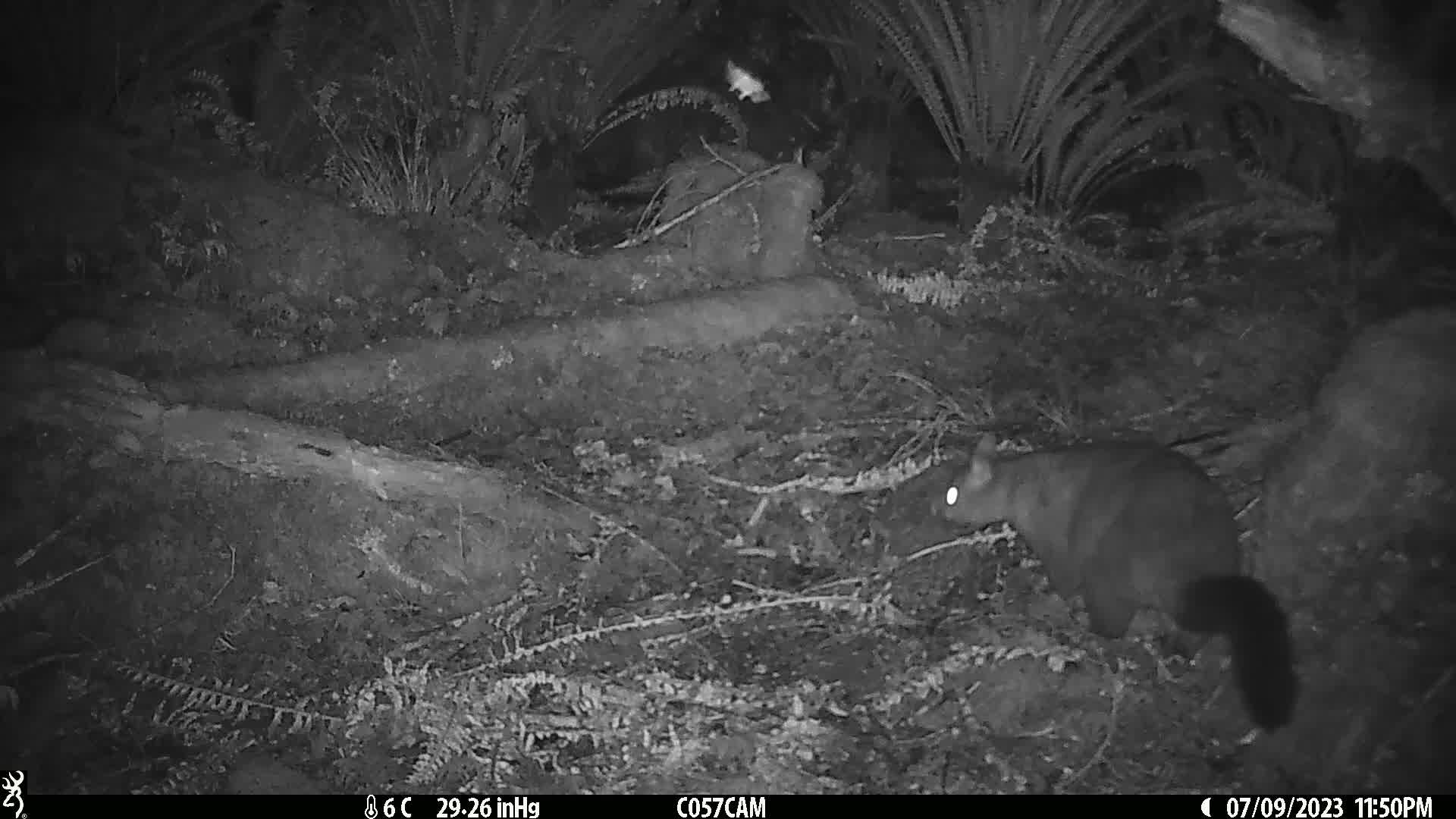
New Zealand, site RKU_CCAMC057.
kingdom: Animalia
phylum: Chordata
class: Mammalia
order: Diprotodontia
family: Phalangeridae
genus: Trichosurus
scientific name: Trichosurus vulpecula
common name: common brushtail possum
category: possum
Possum (common brushtail possum) (Trichosurus vulpecula).